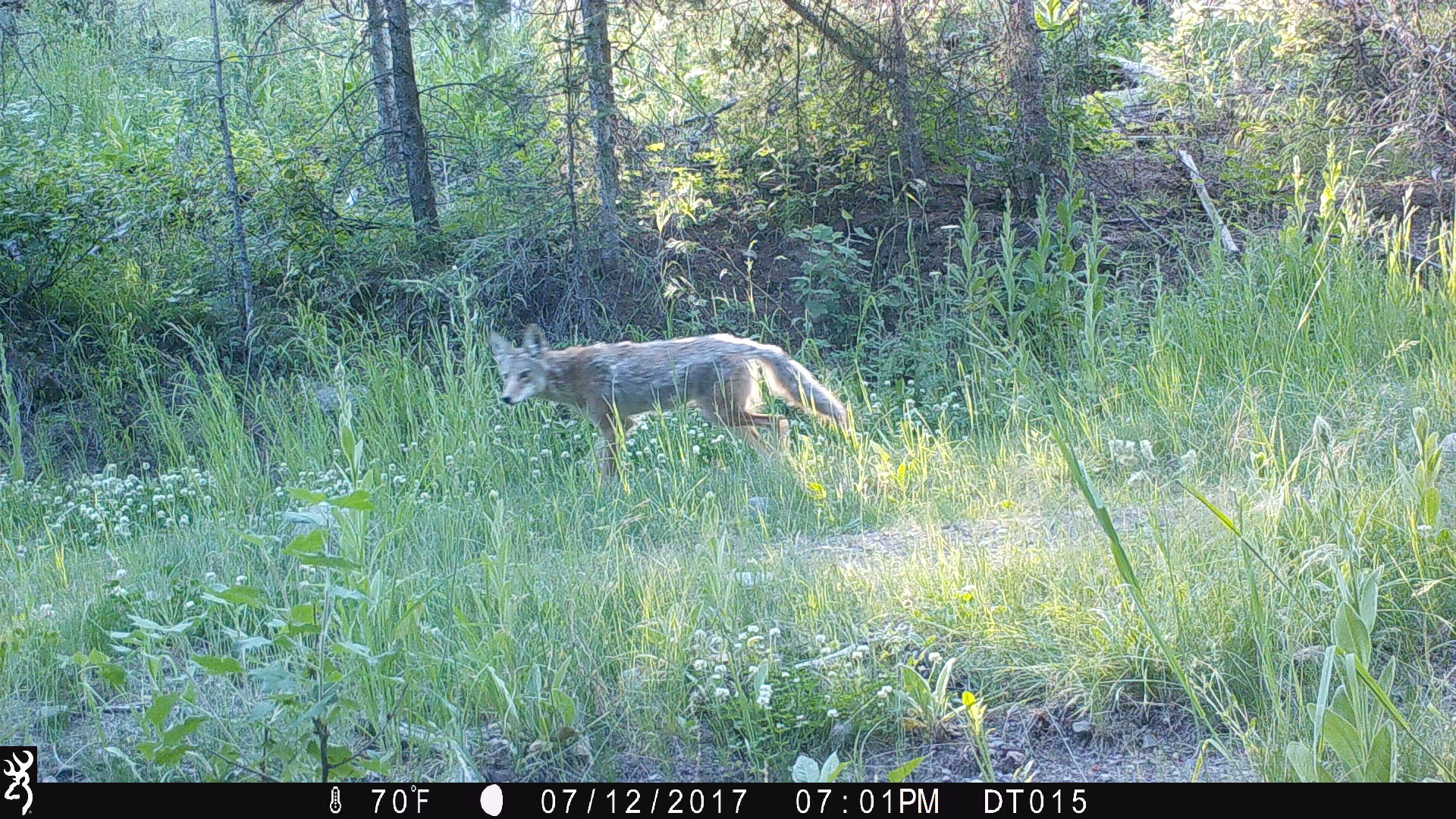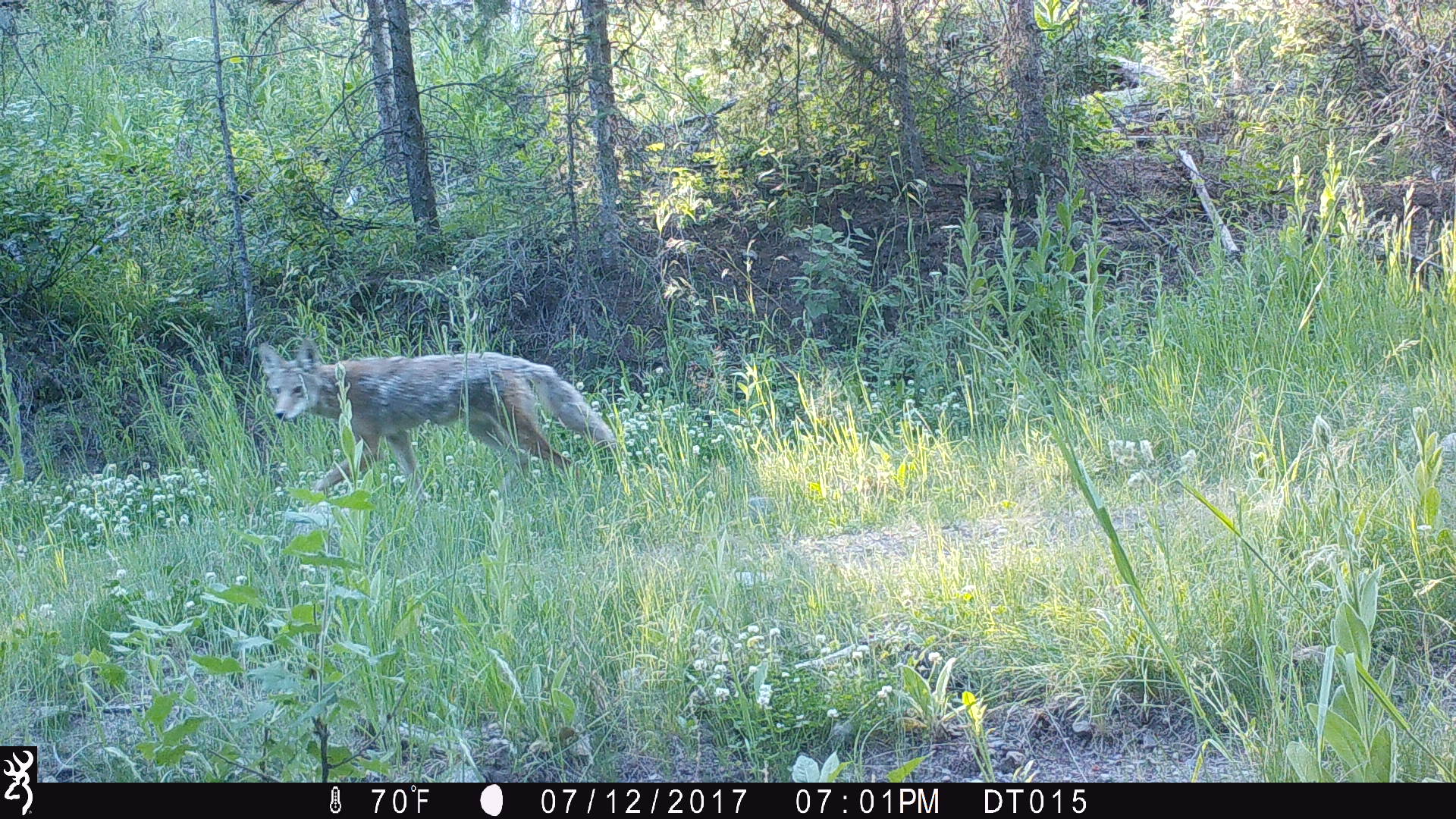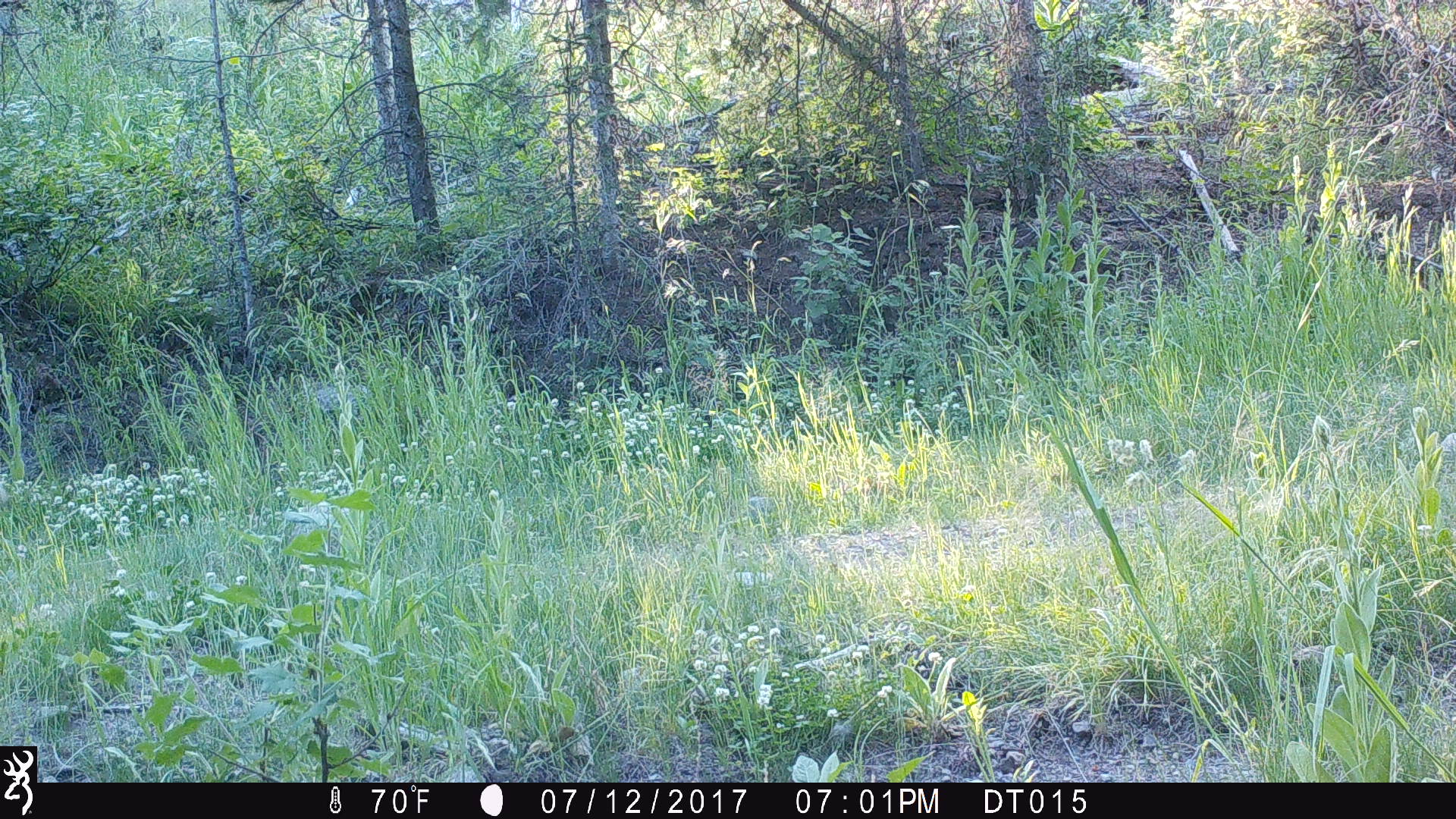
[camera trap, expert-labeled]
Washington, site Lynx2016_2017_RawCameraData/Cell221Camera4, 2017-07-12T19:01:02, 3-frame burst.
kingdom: Animalia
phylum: Chordata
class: Mammalia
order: Carnivora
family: Canidae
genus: Canis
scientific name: Canis latrans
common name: coyote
Canis latrans (coyote). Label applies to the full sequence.